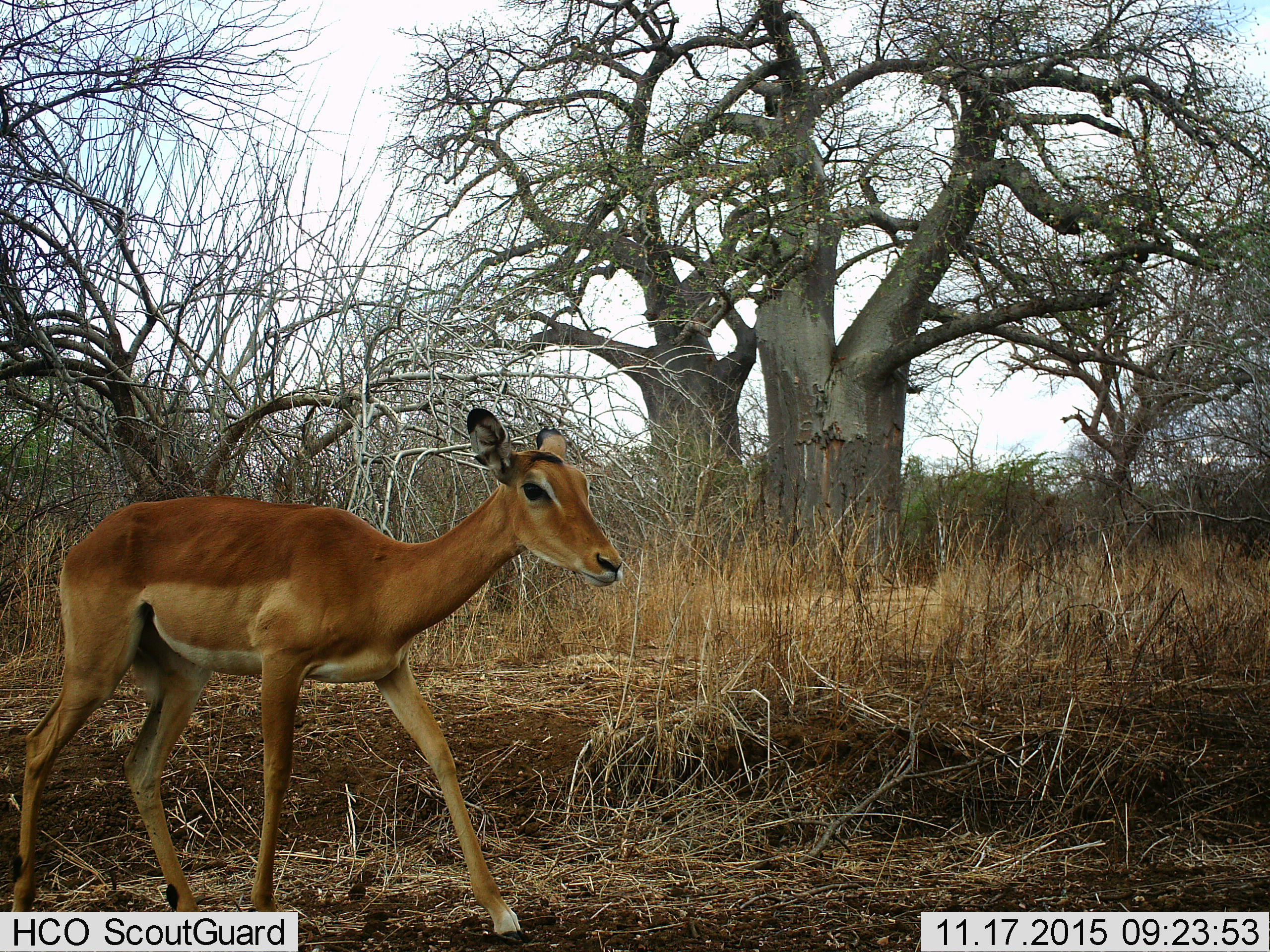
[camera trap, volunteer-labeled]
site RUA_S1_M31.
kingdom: Animalia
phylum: Chordata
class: Mammalia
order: Artiodactyla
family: Bovidae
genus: Aepyceros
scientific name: Aepyceros melampus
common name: impala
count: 1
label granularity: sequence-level